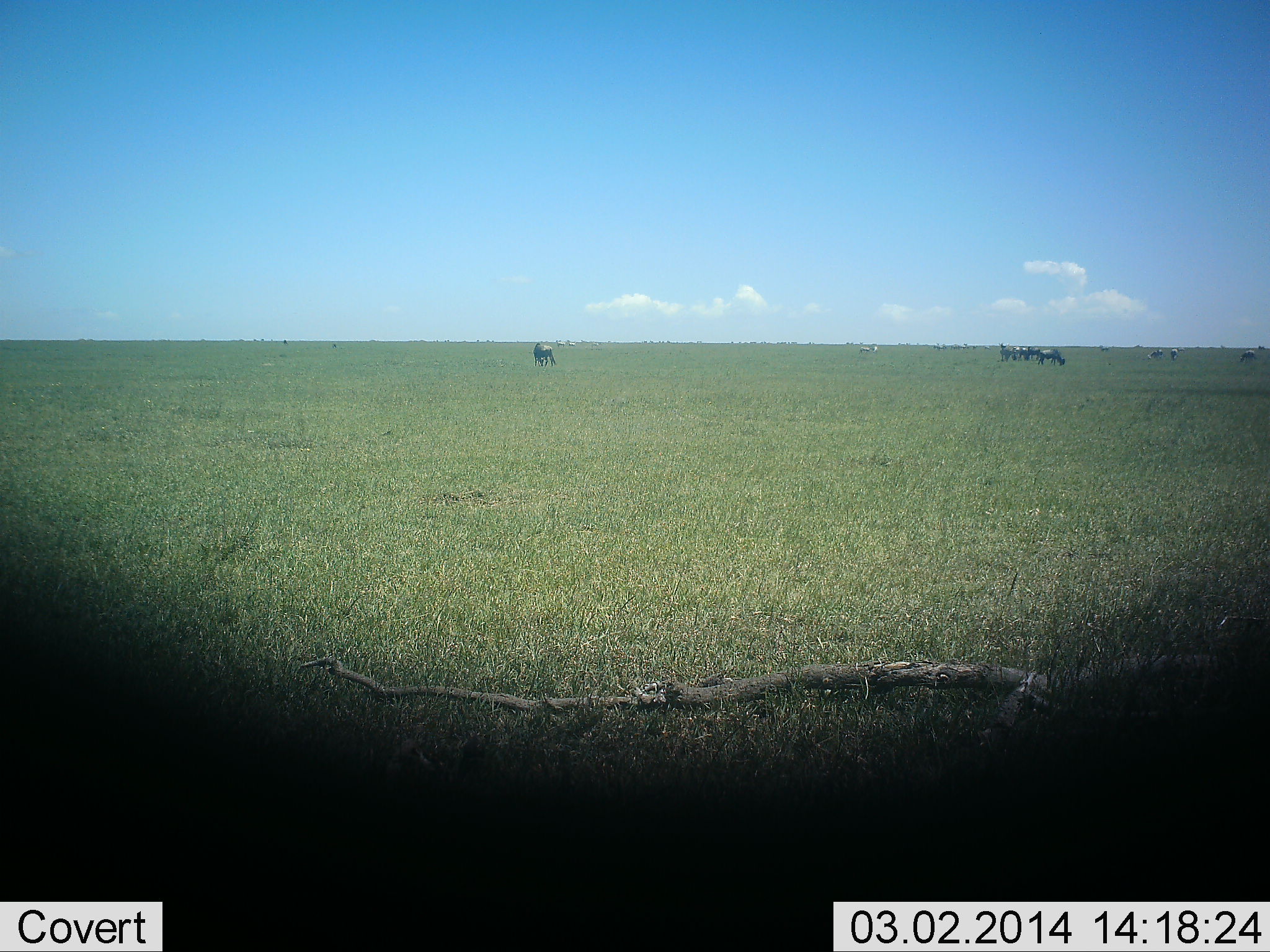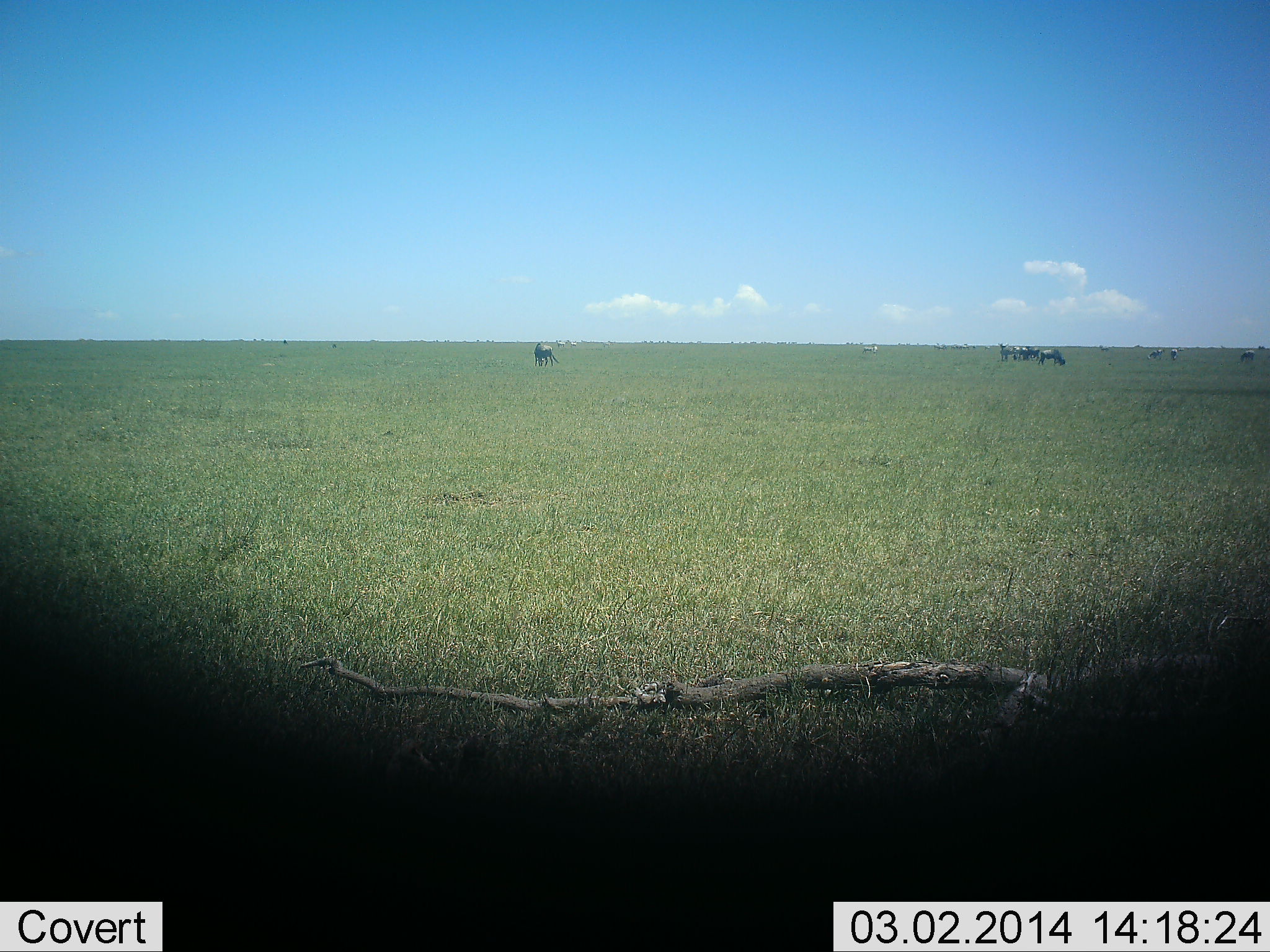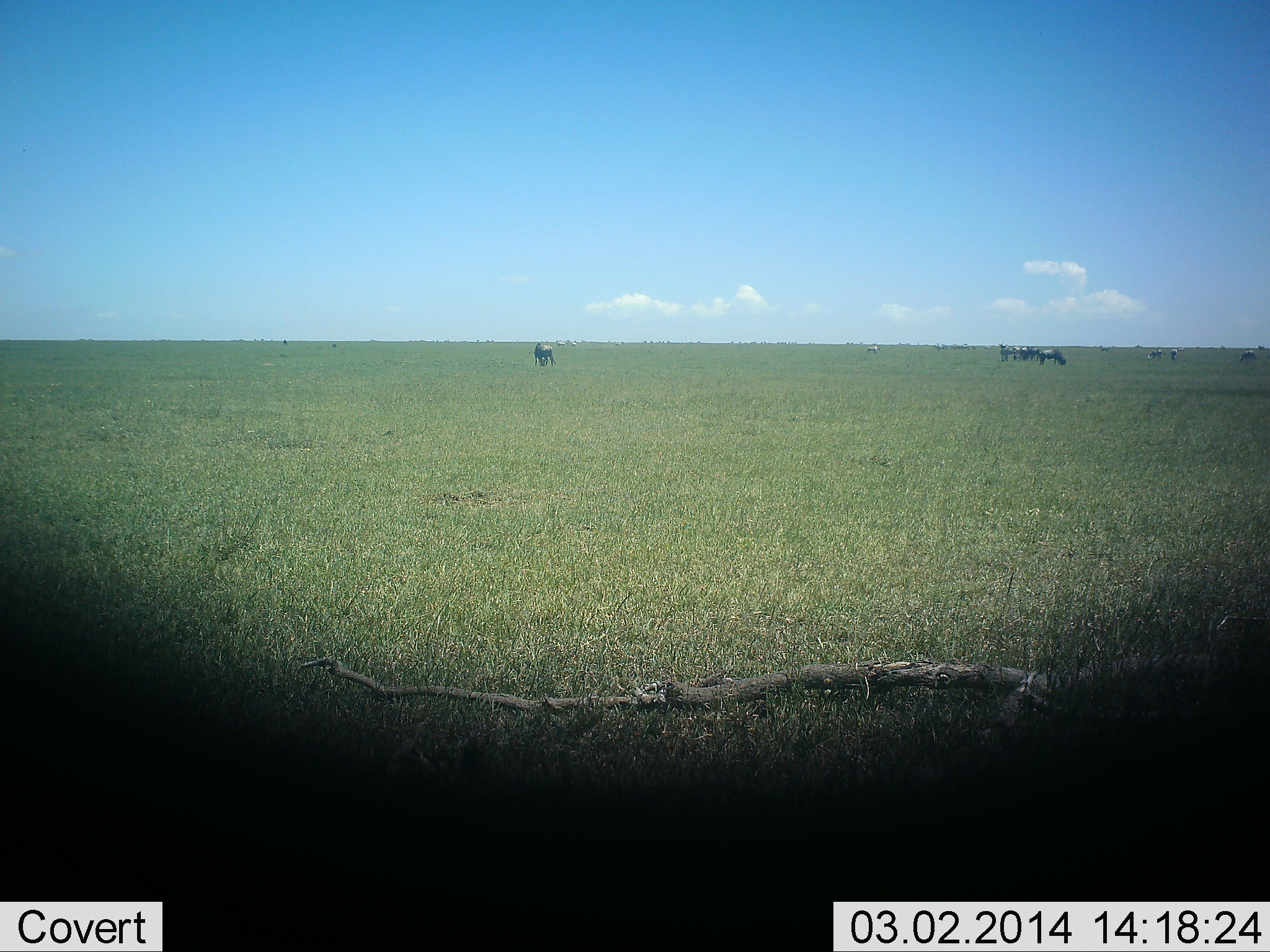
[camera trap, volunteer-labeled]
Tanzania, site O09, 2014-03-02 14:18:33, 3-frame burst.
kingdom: Animalia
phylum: Chordata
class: Mammalia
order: Artiodactyla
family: Bovidae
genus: Connochaetes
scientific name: Connochaetes taurinus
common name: blue wildebeest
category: wildebeest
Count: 10.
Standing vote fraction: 58%.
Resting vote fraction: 4%.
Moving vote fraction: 12%.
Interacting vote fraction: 0%.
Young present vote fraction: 0%.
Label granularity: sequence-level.